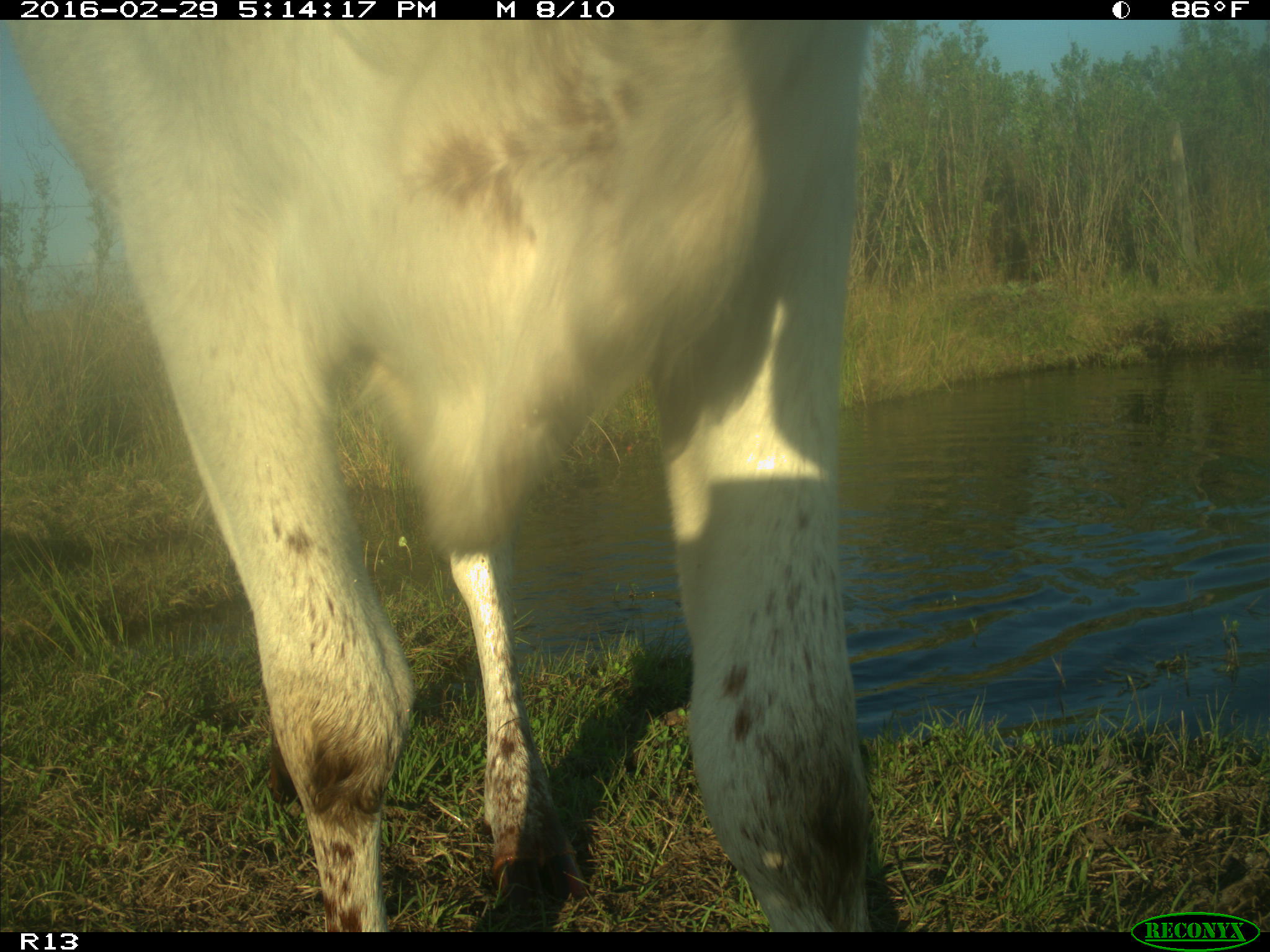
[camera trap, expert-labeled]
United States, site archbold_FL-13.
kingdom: Animalia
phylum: Chordata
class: Mammalia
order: Artiodactyla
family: Bovidae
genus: Bos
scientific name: Bos taurus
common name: domestic cow